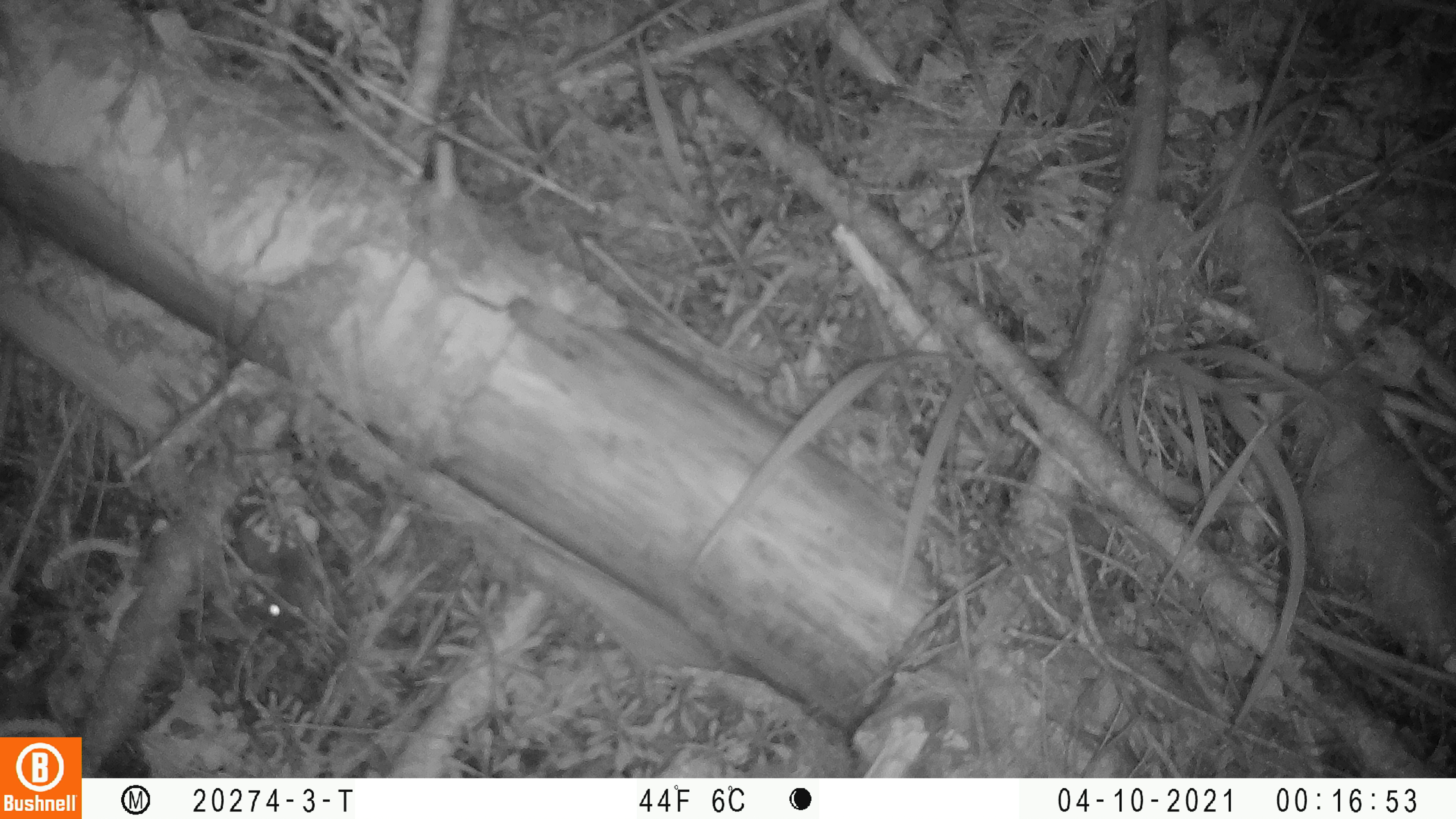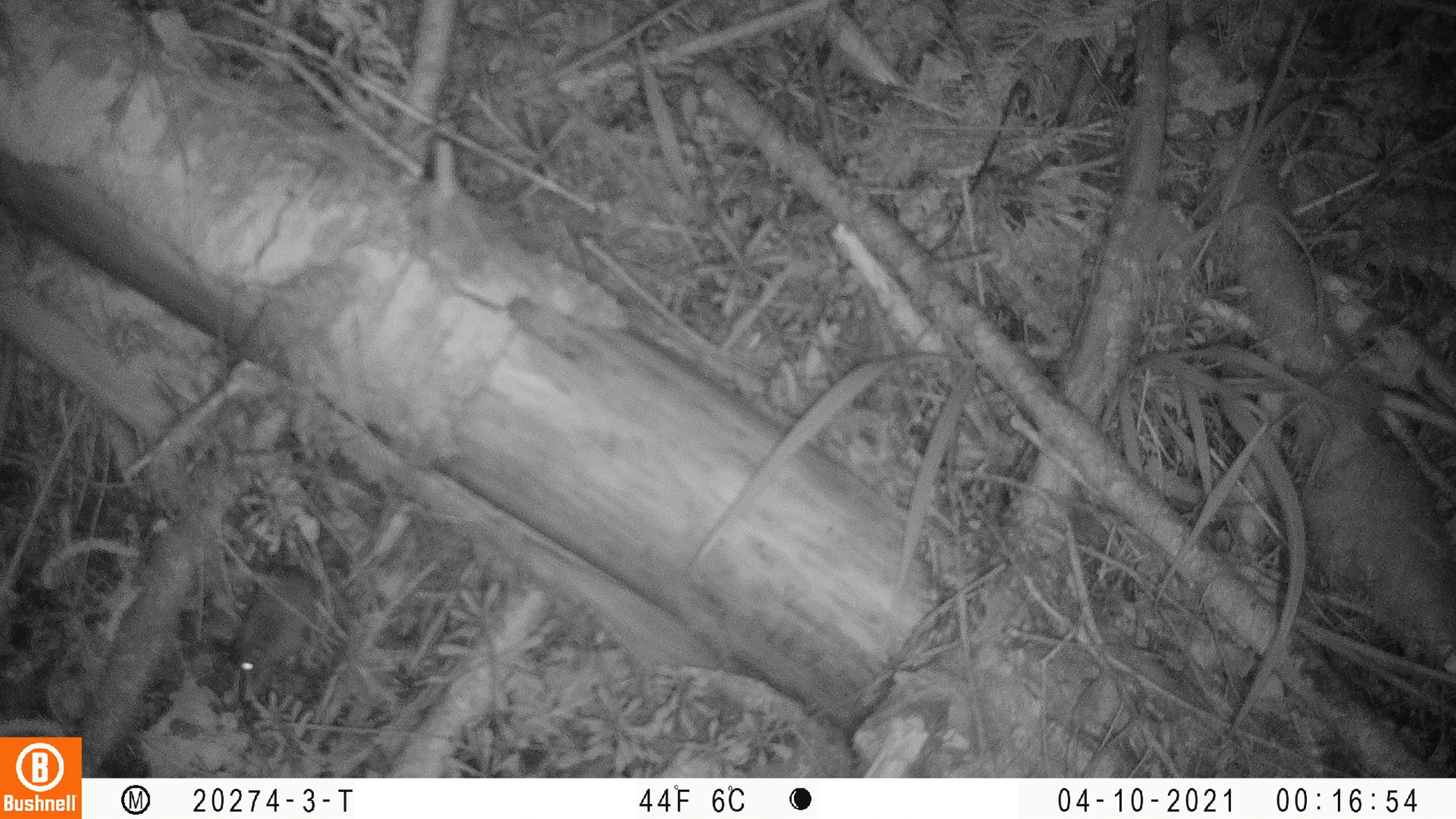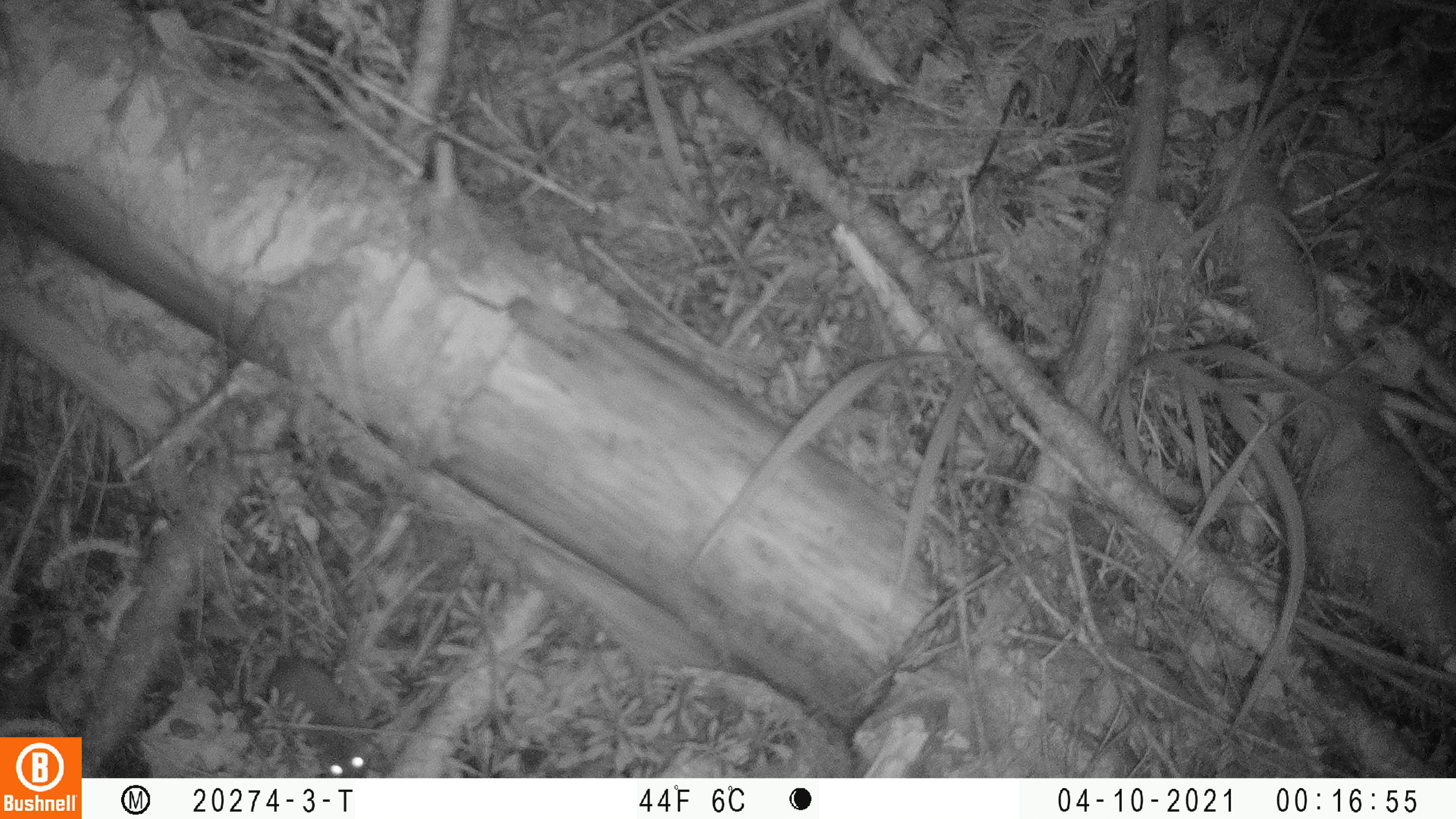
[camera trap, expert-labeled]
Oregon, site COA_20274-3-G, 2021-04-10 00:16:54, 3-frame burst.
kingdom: Animalia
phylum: Chordata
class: Mammalia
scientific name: Mammalia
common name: small mammal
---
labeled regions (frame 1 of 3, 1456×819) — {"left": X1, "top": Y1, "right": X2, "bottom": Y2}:
small mammal: {"left": 152, "top": 553, "right": 319, "bottom": 644}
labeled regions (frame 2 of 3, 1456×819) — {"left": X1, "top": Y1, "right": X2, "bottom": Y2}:
small mammal: {"left": 223, "top": 555, "right": 316, "bottom": 677}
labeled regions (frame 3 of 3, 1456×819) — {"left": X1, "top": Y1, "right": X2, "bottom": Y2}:
small mammal: {"left": 246, "top": 631, "right": 380, "bottom": 774}